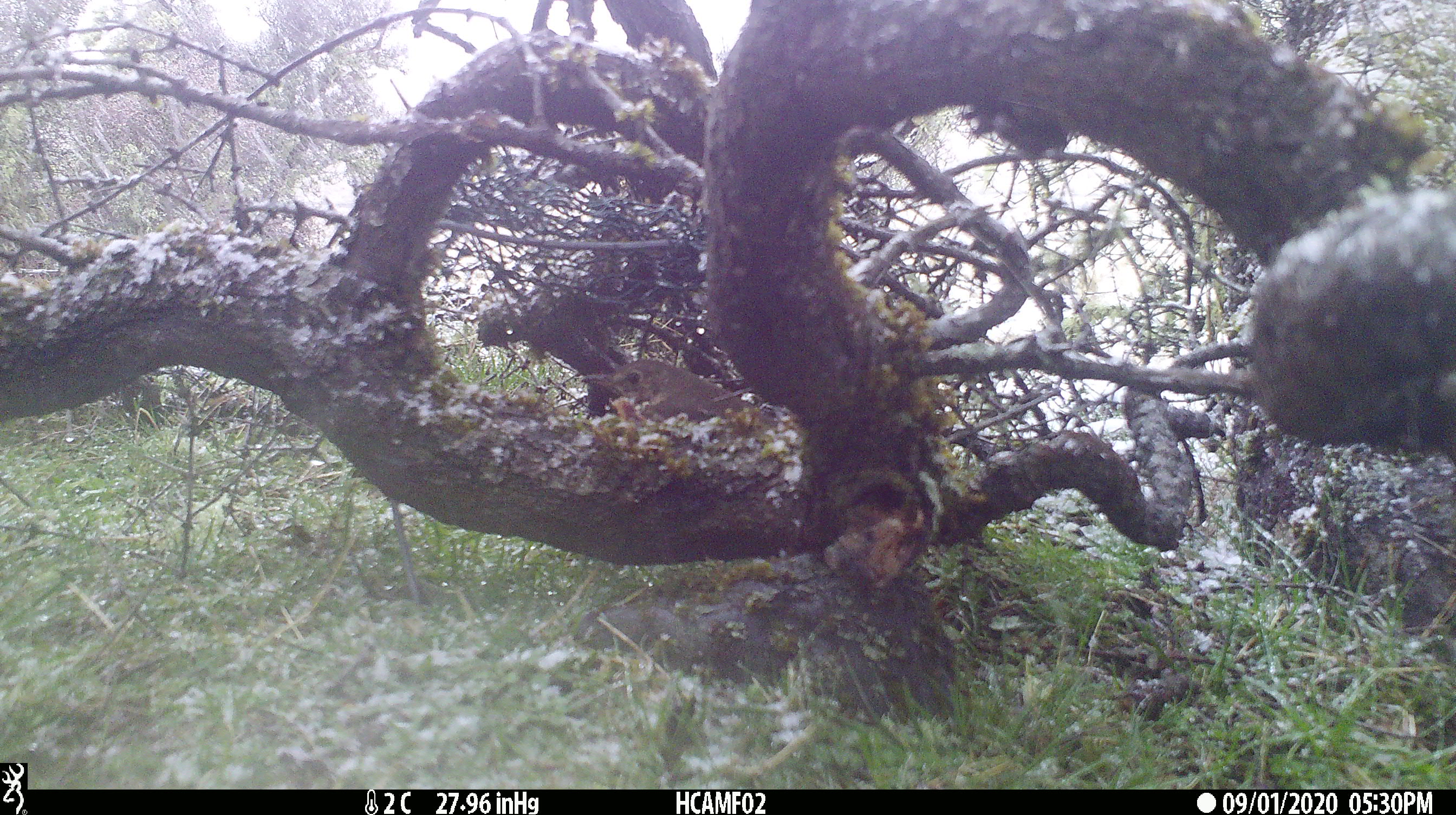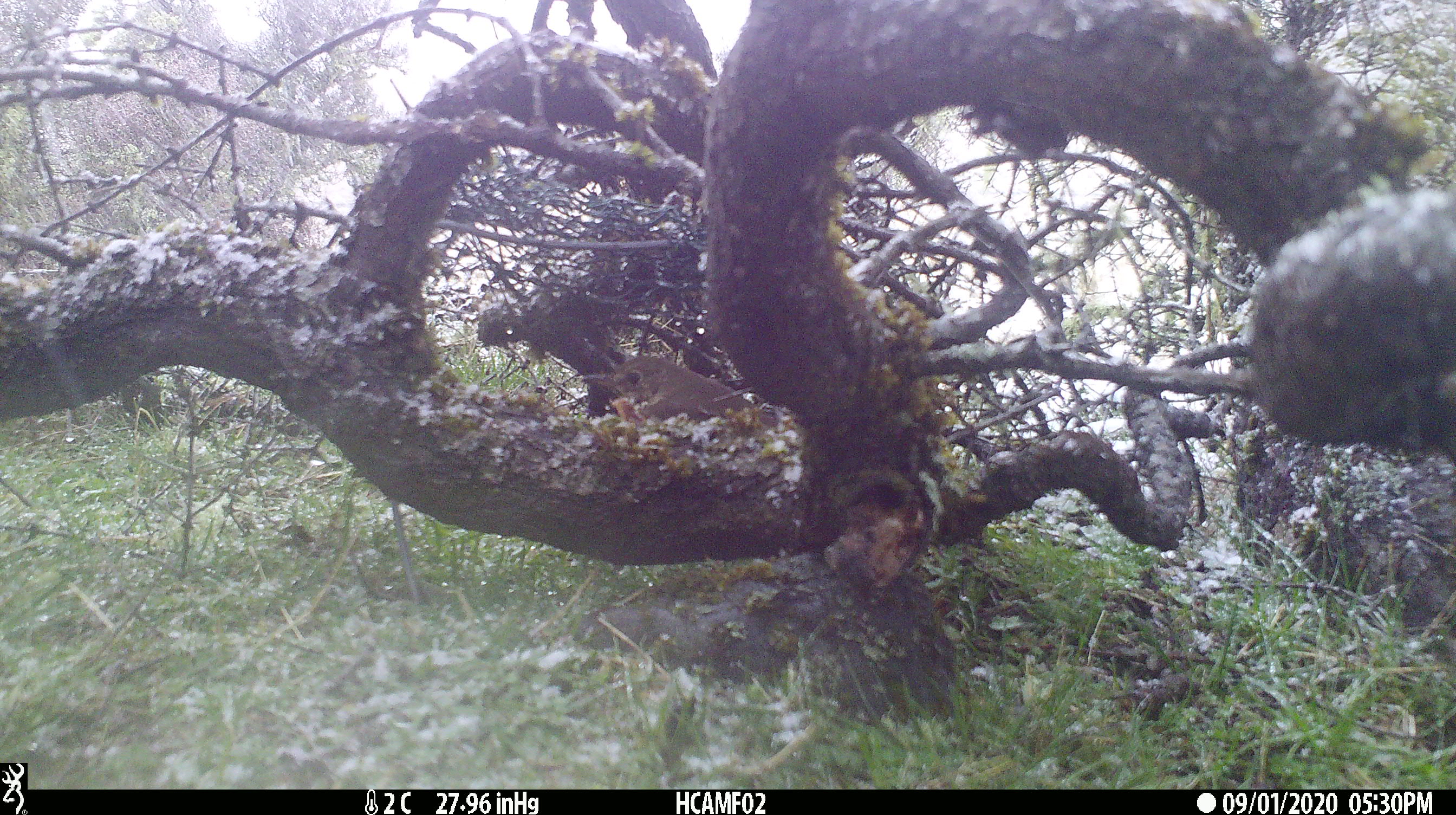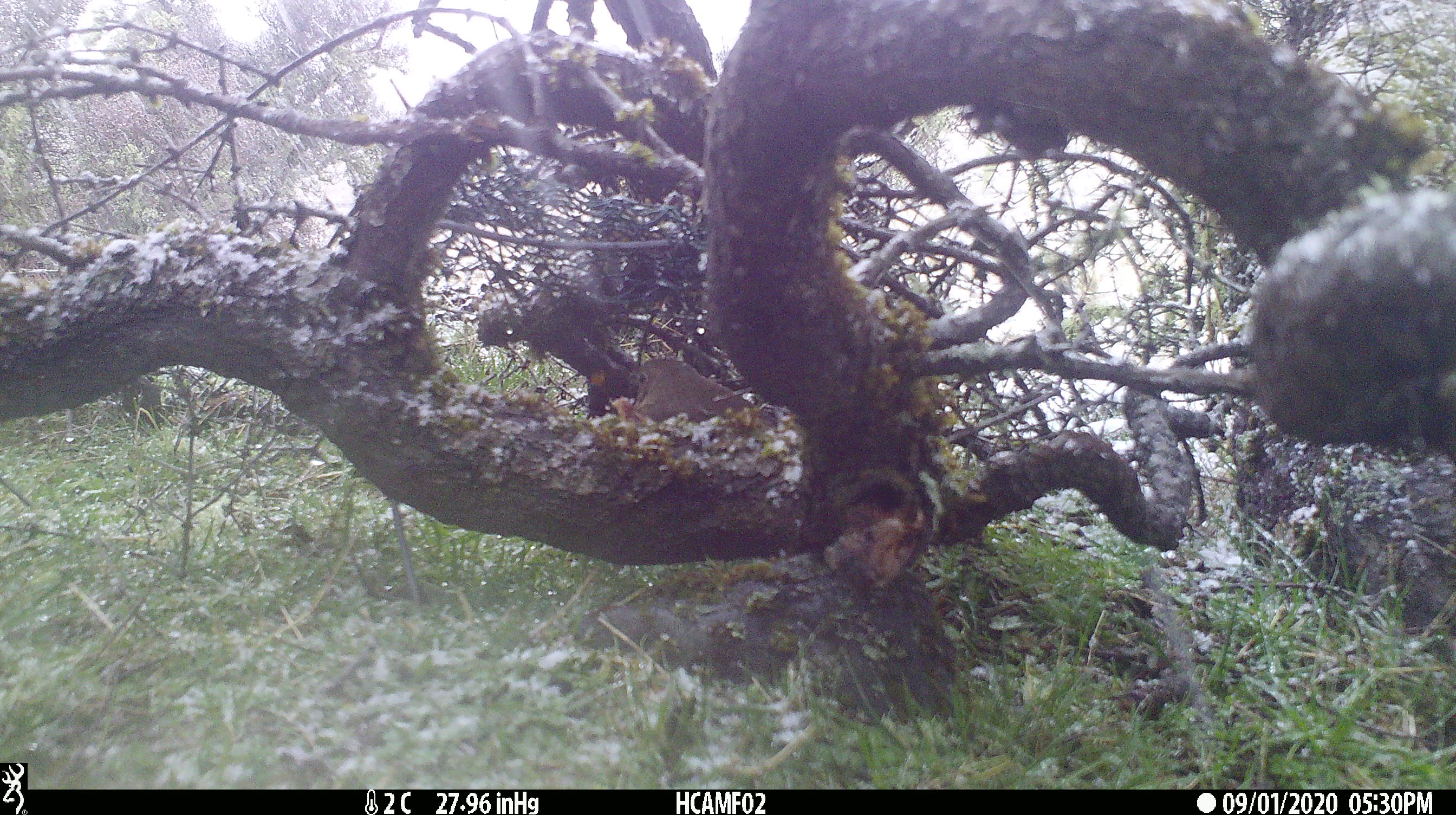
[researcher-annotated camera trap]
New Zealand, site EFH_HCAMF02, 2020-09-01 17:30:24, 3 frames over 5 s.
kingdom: Animalia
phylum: Chordata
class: Aves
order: Passeriformes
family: Turdidae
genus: Turdus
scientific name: Turdus philomelos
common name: song thrush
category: thrush